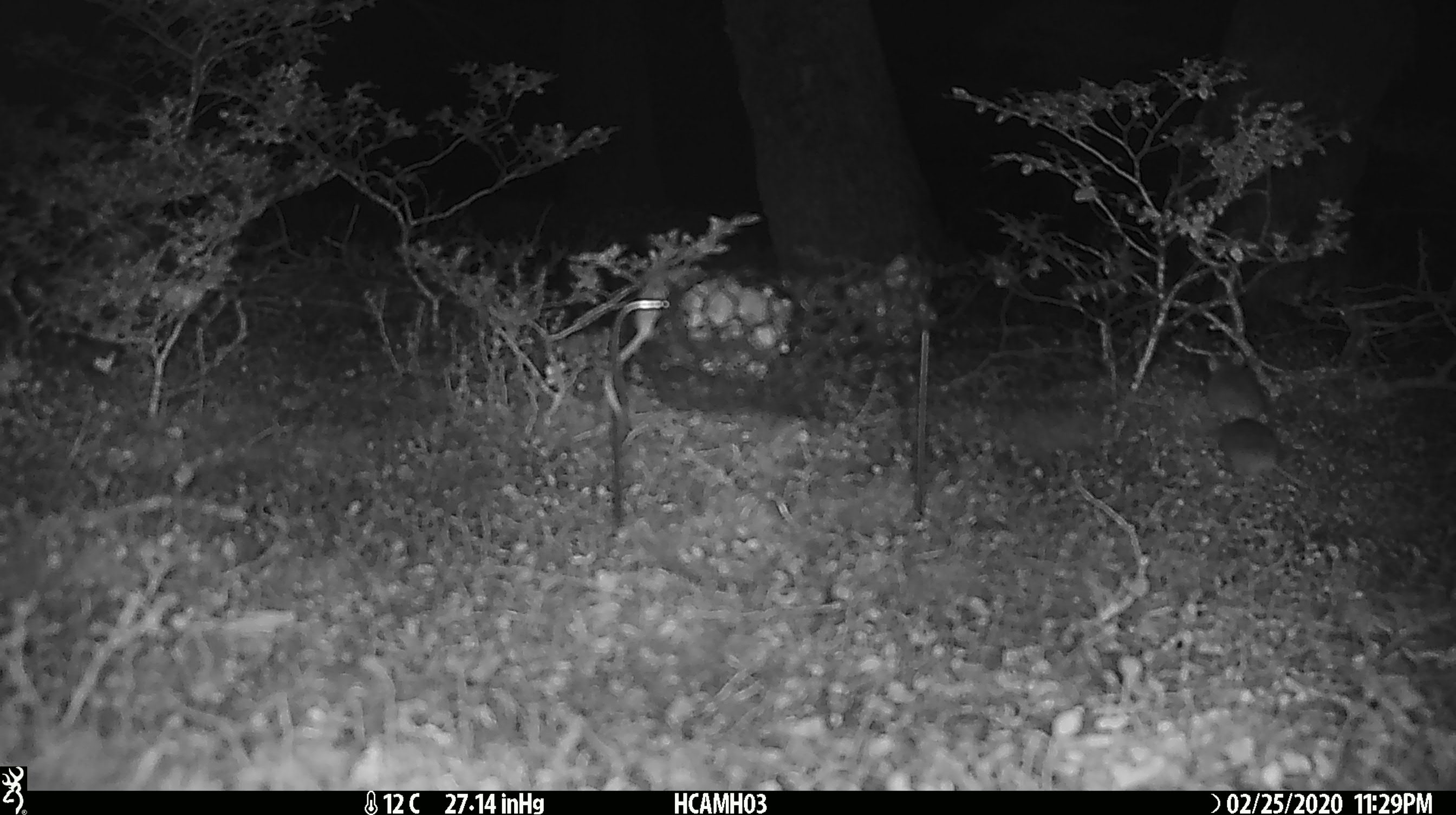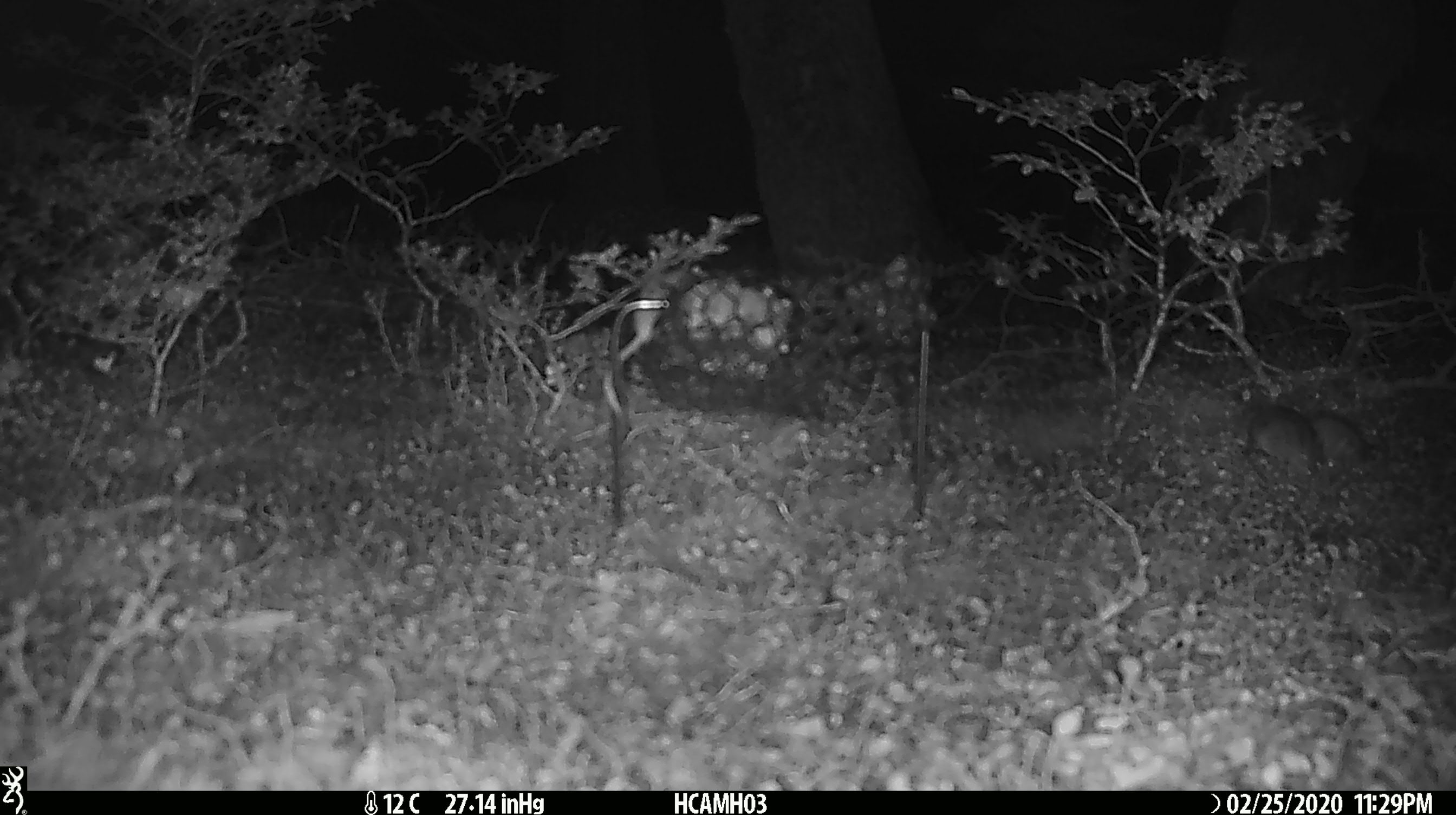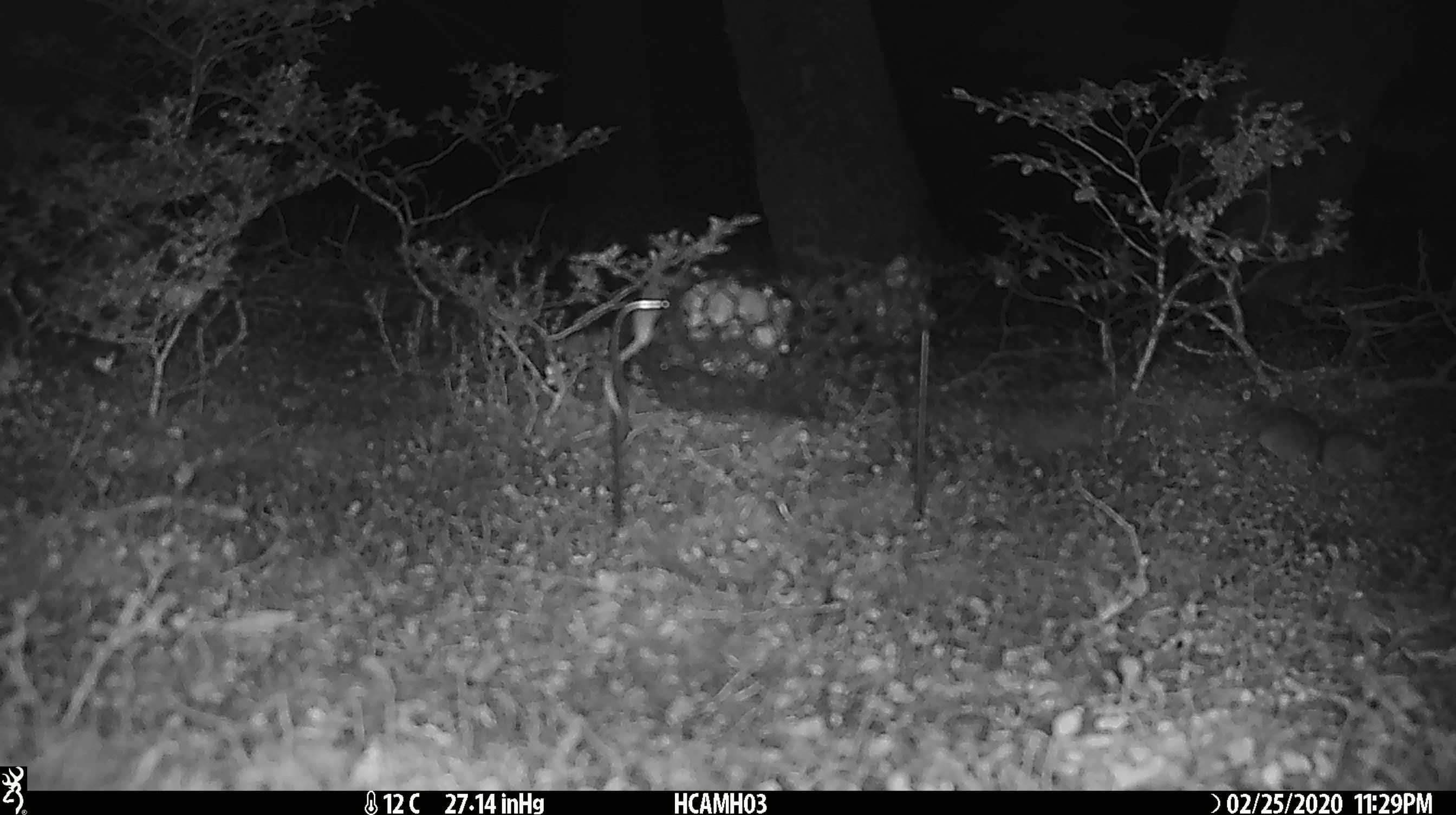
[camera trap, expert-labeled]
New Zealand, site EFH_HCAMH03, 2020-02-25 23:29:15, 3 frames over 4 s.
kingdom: Animalia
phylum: Chordata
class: Mammalia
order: Rodentia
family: Muridae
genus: Mus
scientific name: Mus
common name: mouse